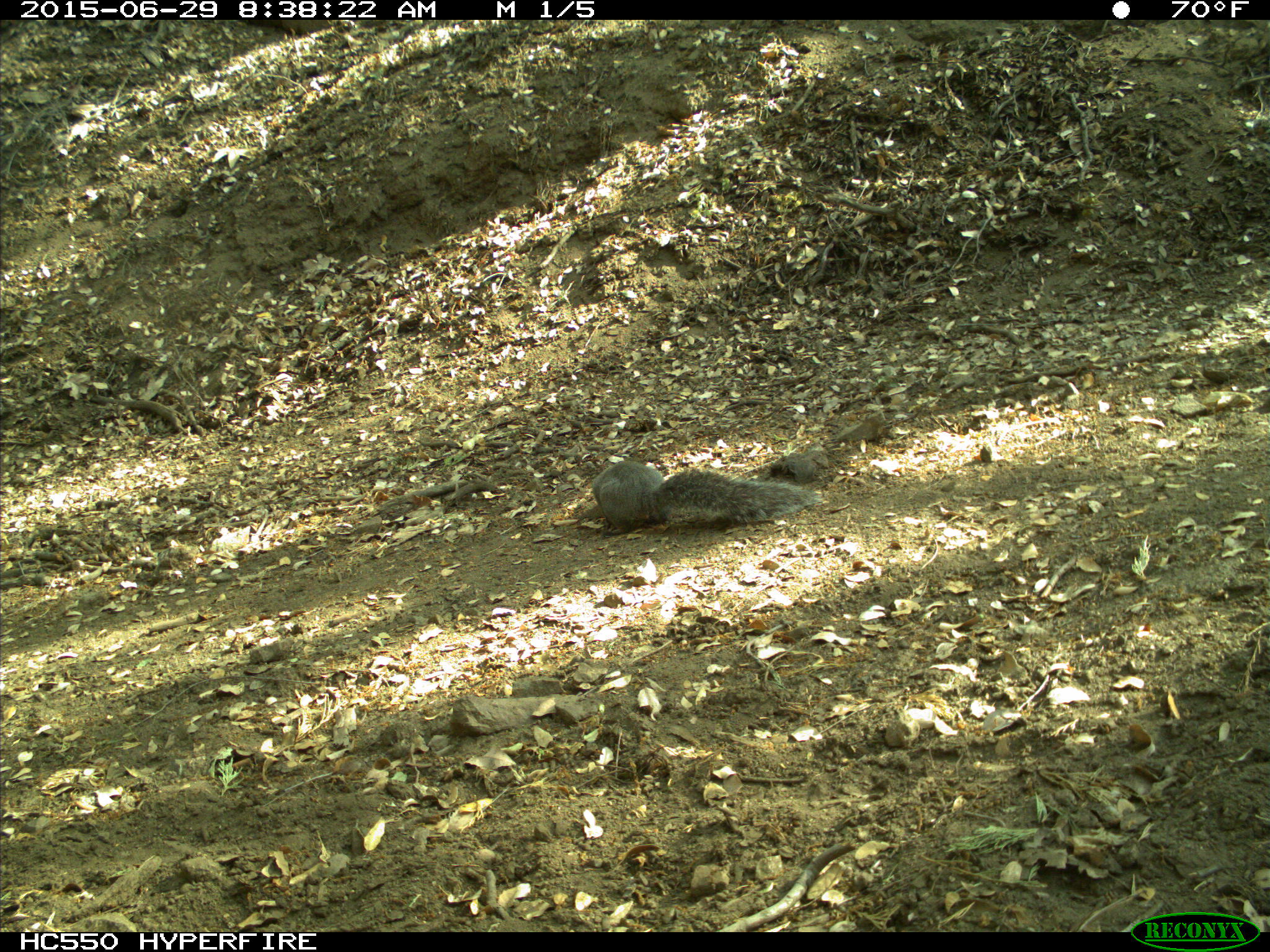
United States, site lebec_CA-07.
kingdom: Animalia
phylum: Chordata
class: Mammalia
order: Rodentia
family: Sciuridae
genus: Sciurus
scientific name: Sciurus carolinensis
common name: eastern gray squirrel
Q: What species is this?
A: Sciurus carolinensis (eastern gray squirrel).